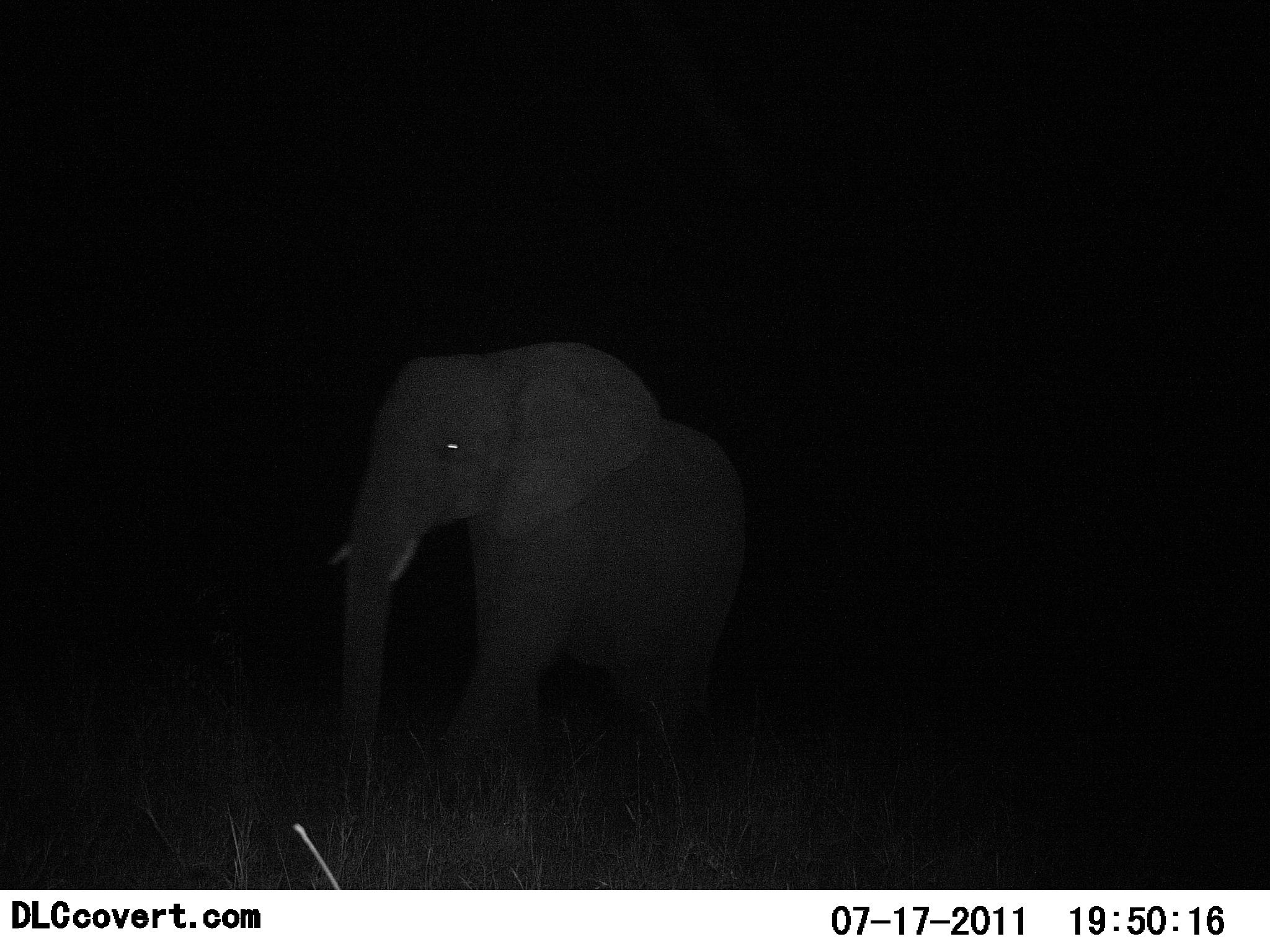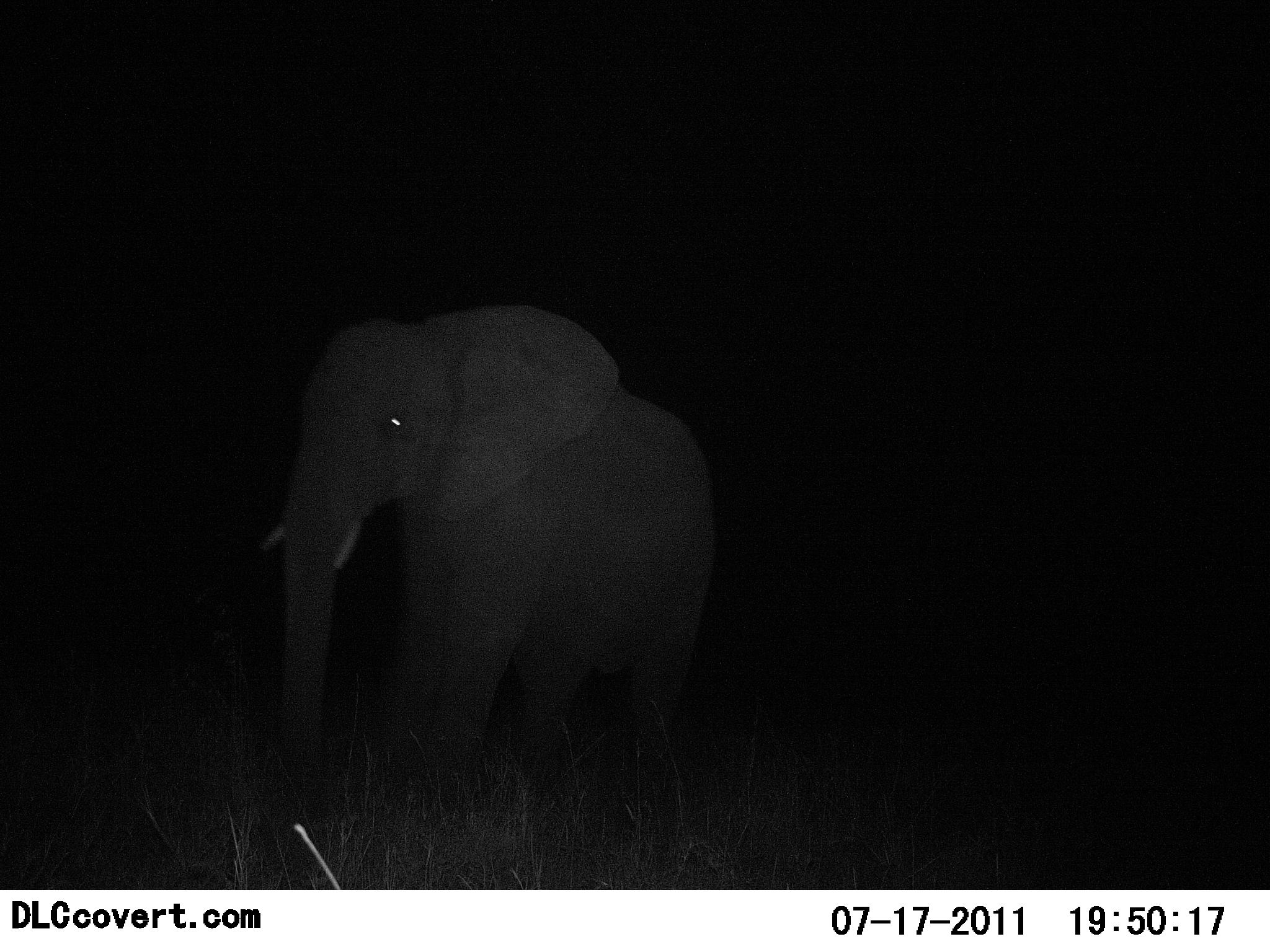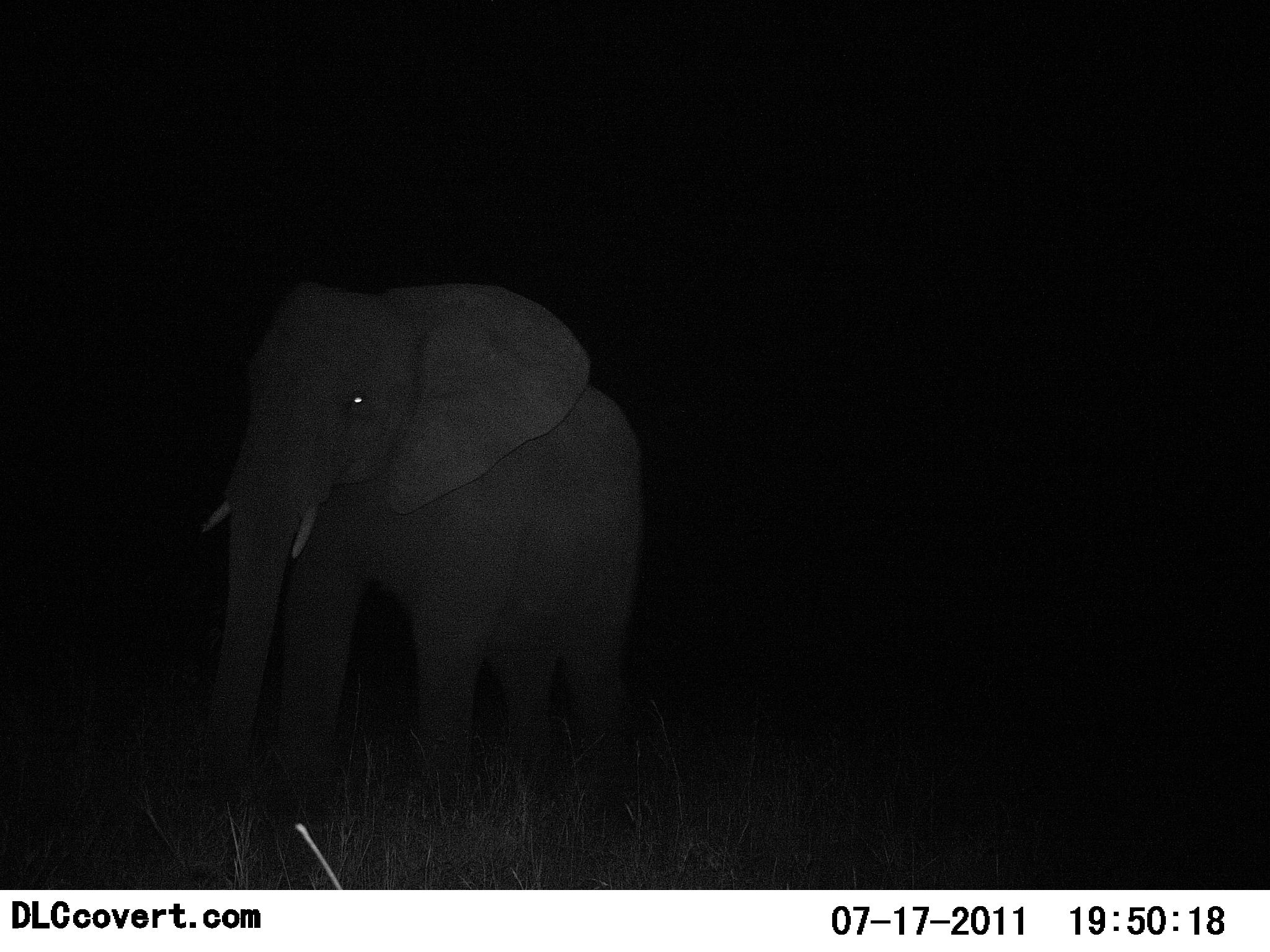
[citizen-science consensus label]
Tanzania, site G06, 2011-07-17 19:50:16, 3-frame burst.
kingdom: Animalia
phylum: Chordata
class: Mammalia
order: Proboscidea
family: Elephantidae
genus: Loxodonta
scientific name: Loxodonta africana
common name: african bush elephant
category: elephant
Elephant (african bush elephant) (Loxodonta africana), count 1. Behavior (volunteer vote fractions): standing 20%, resting 0%, moving 80%, interacting 0%. Young present (vote fraction): 0%. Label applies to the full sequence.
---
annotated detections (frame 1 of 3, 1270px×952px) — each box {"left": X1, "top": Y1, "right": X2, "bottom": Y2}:
animal: {"left": 325, "top": 339, "right": 747, "bottom": 849}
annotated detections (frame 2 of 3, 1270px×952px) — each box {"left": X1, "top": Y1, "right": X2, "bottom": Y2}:
animal: {"left": 254, "top": 304, "right": 721, "bottom": 825}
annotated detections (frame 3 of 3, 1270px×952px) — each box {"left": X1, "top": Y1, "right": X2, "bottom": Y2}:
animal: {"left": 192, "top": 274, "right": 645, "bottom": 888}